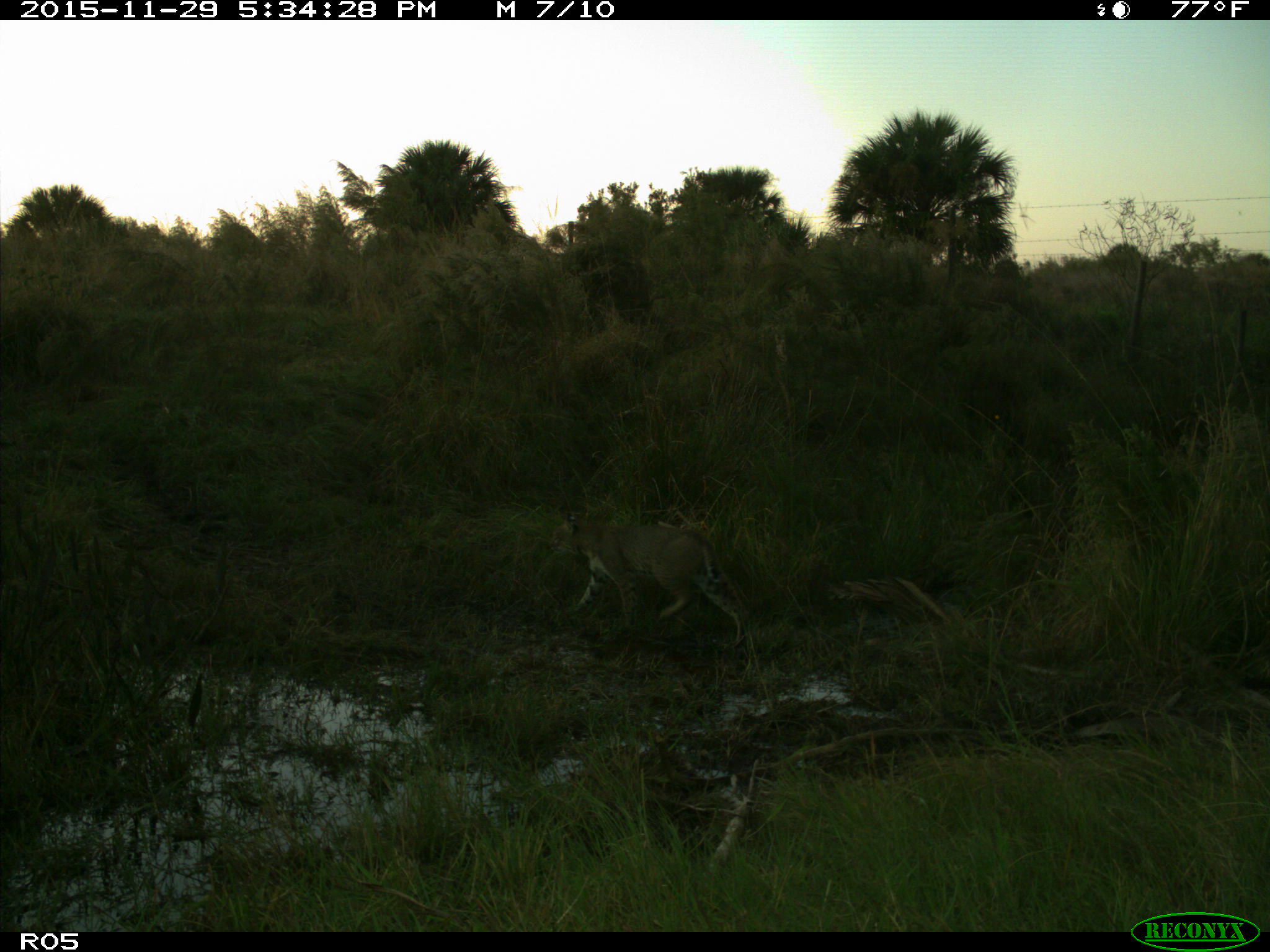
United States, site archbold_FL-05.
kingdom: Animalia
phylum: Chordata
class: Mammalia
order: Carnivora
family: Felidae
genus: Lynx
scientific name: Lynx rufus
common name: bobcat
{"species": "Lynx rufus (bobcat)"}